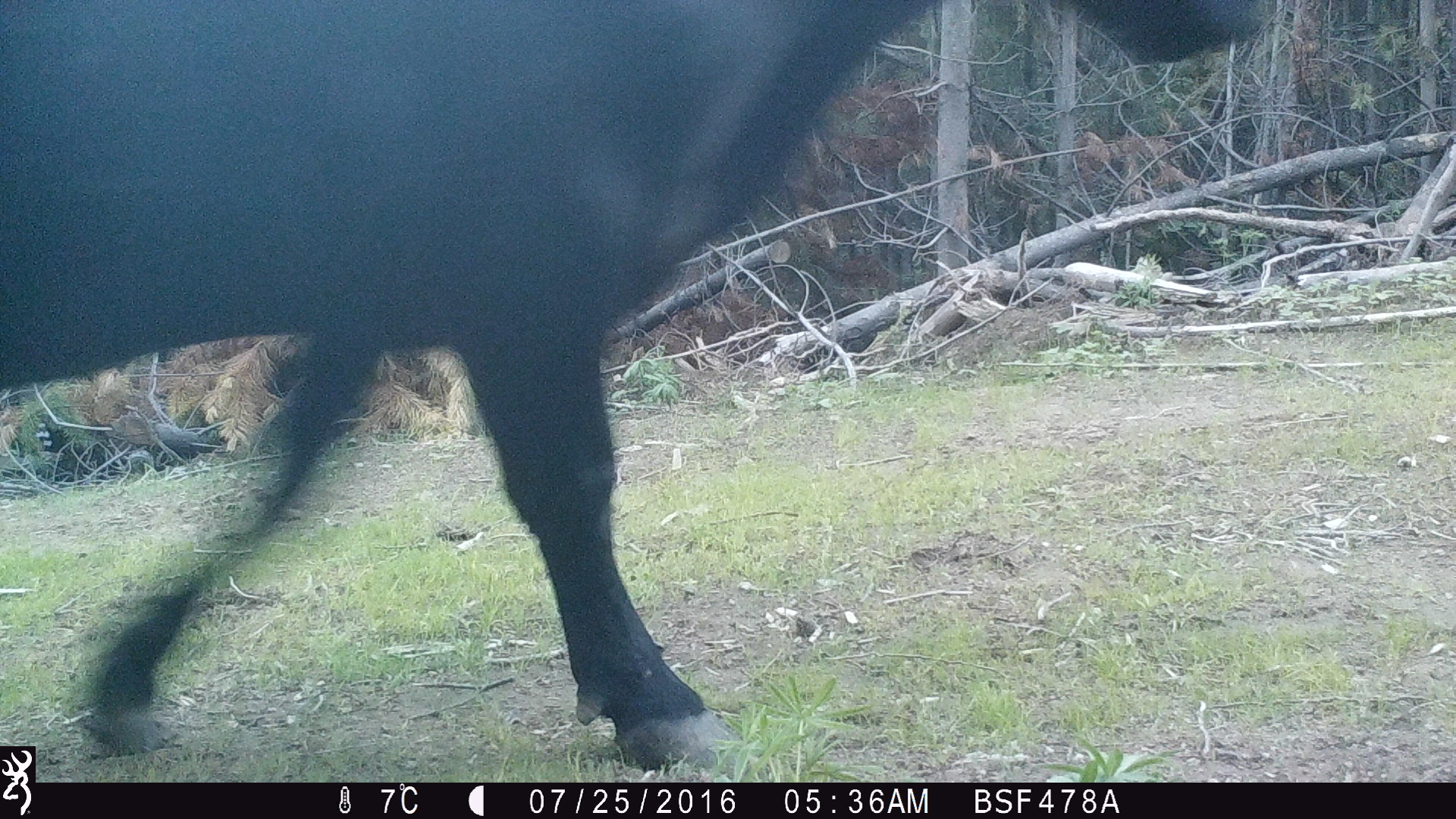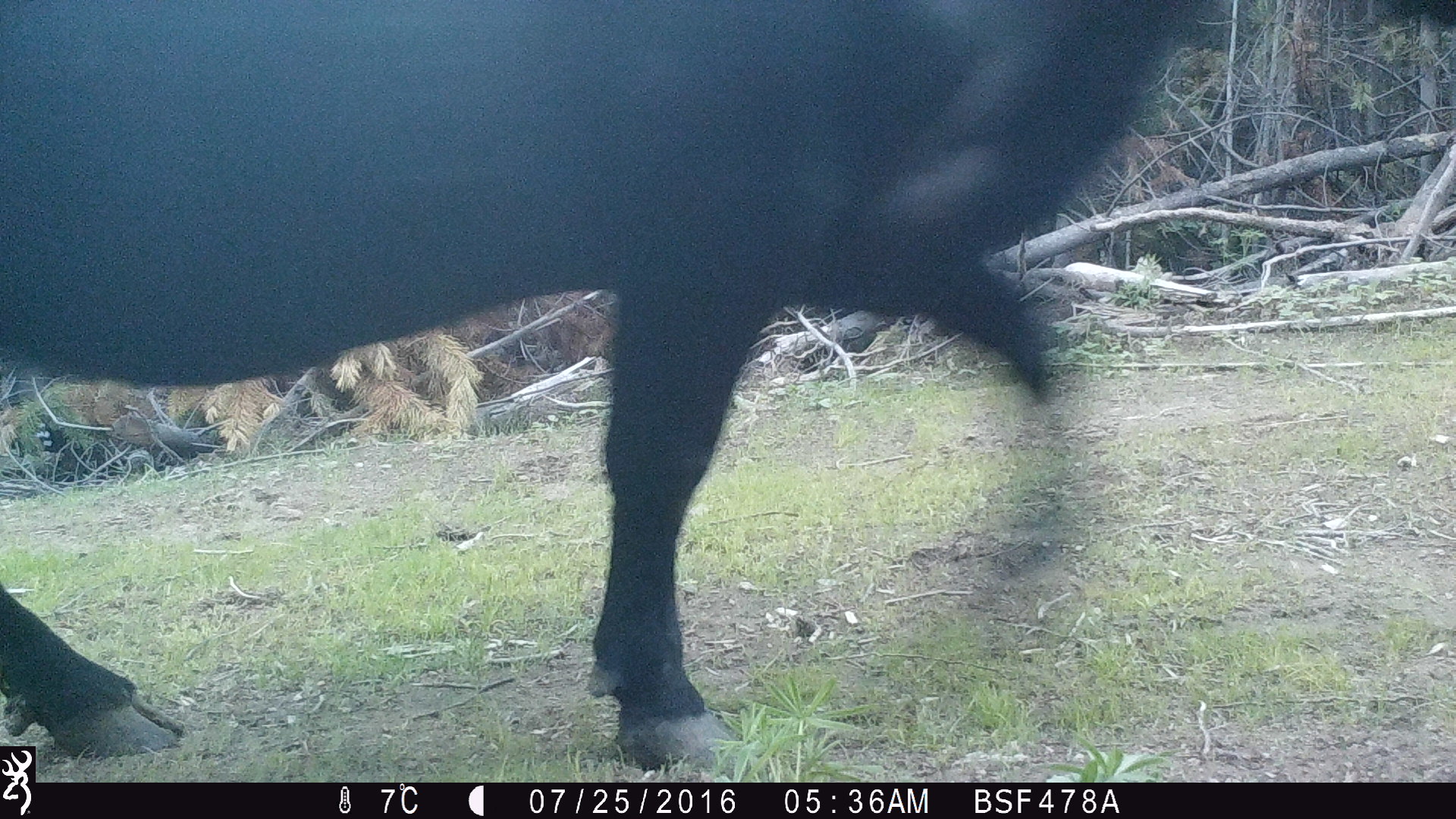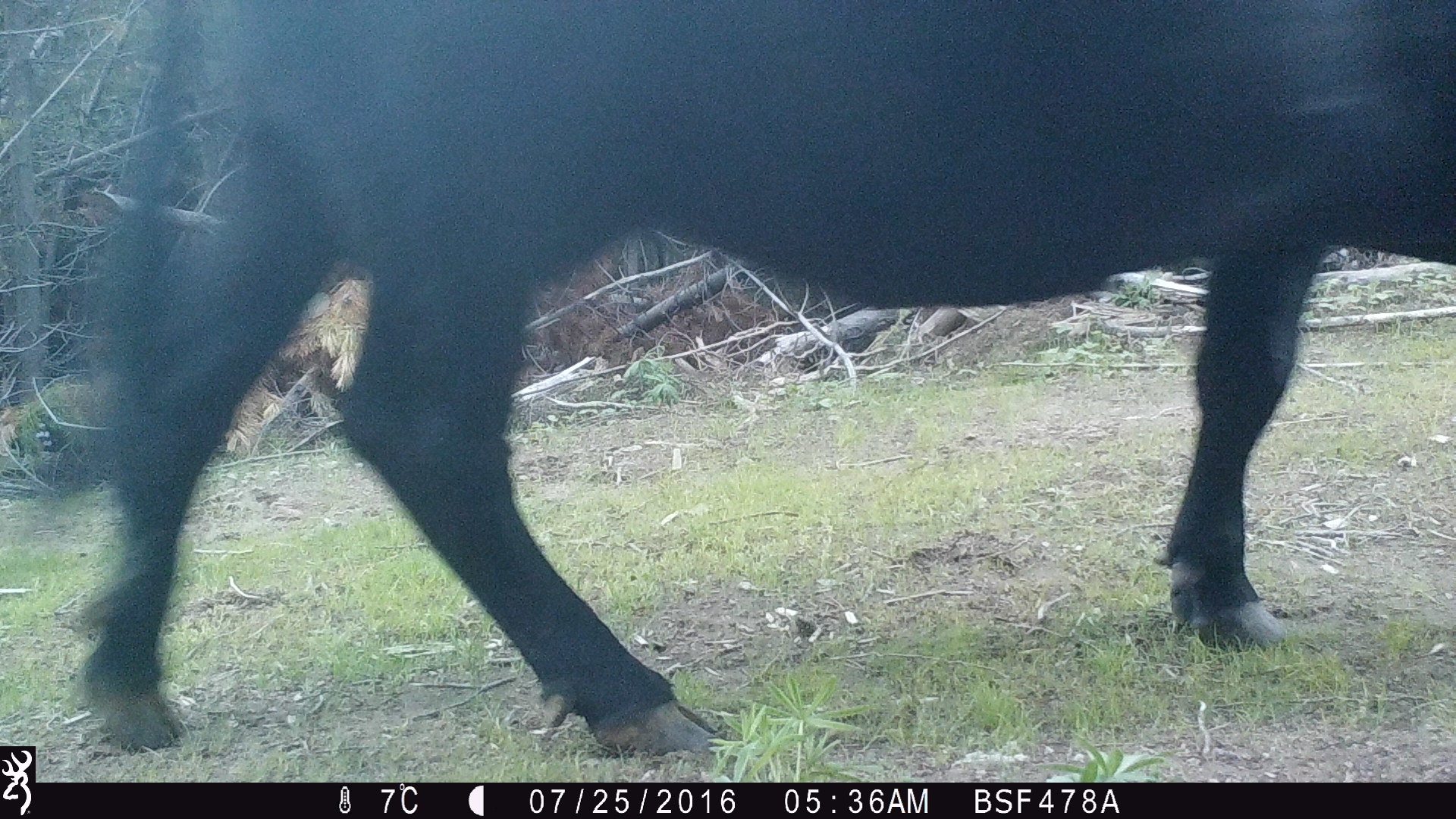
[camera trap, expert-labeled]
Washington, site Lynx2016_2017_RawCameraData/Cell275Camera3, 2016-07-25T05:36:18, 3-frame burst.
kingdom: Animalia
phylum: Chordata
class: Mammalia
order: Artiodactyla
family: Bovidae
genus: Bos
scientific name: Bos taurus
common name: domestic cattle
Domestic cattle (Bos taurus). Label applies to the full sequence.